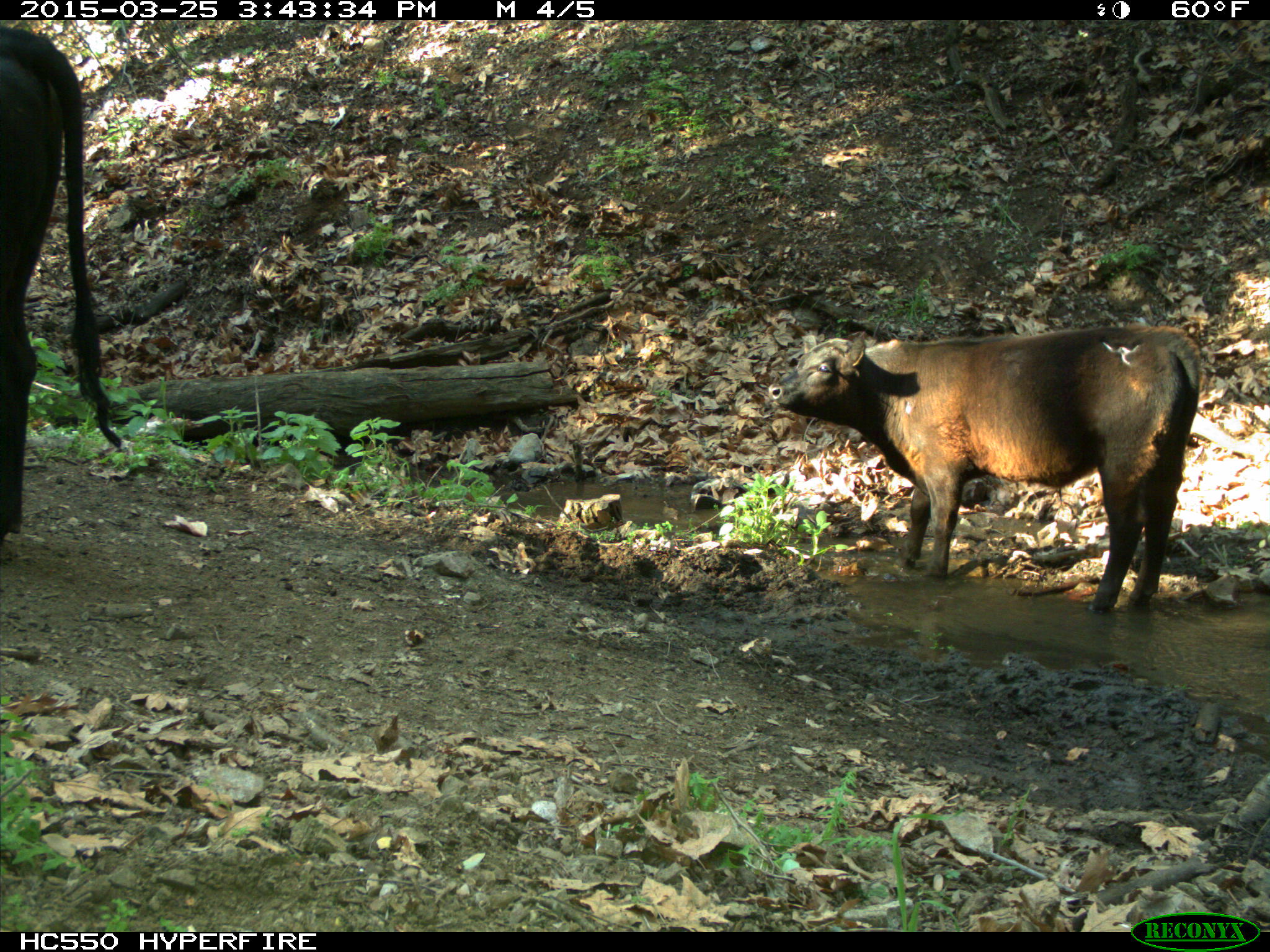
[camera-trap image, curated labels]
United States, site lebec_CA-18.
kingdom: Animalia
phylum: Chordata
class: Mammalia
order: Artiodactyla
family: Bovidae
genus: Bos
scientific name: Bos taurus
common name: domestic cow